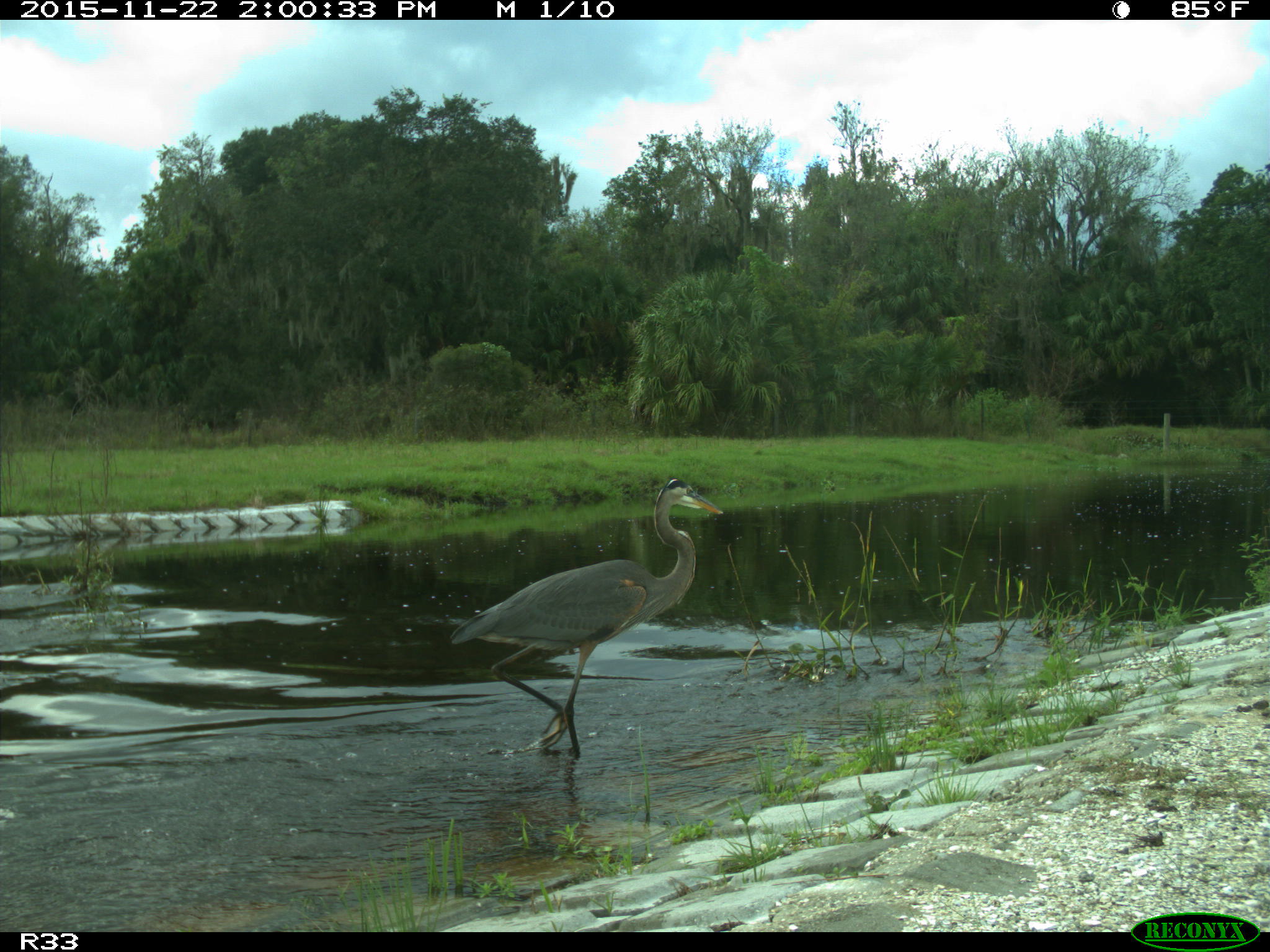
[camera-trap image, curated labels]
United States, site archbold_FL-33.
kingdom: Animalia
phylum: Chordata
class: Aves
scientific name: Aves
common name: birds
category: unidentified bird